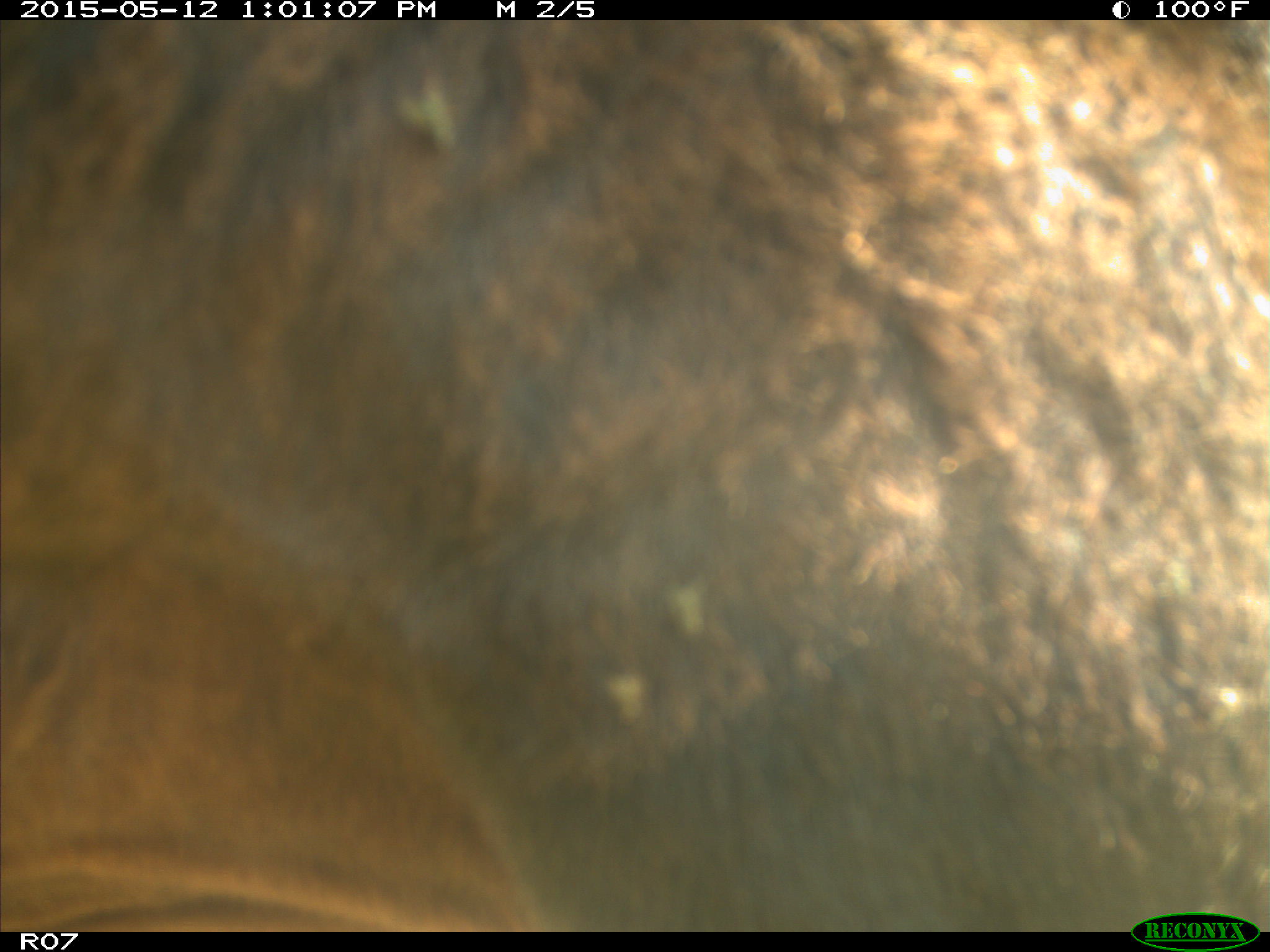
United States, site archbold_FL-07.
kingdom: Animalia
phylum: Chordata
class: Mammalia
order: Artiodactyla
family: Bovidae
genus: Bos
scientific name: Bos taurus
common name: domestic cow